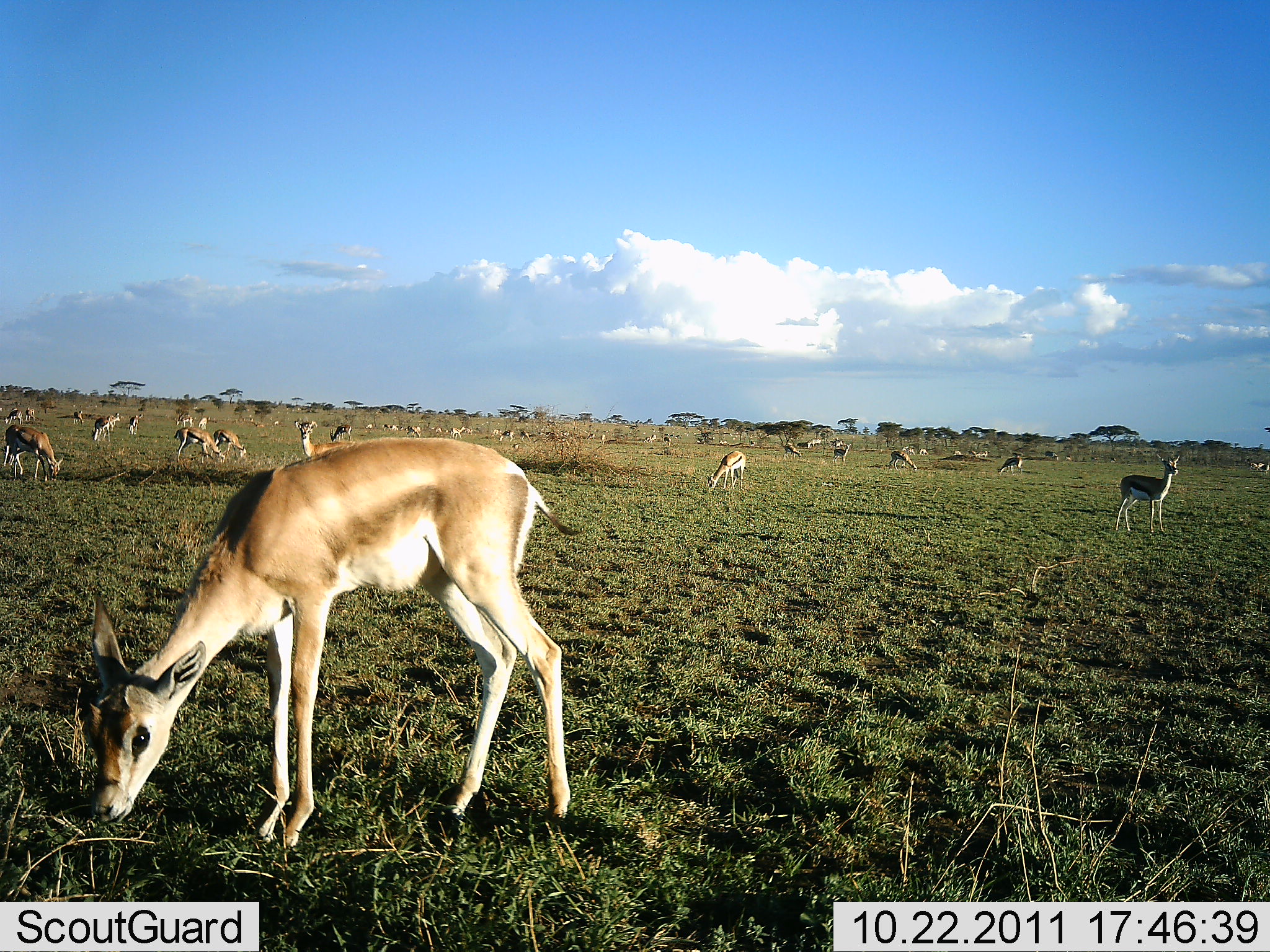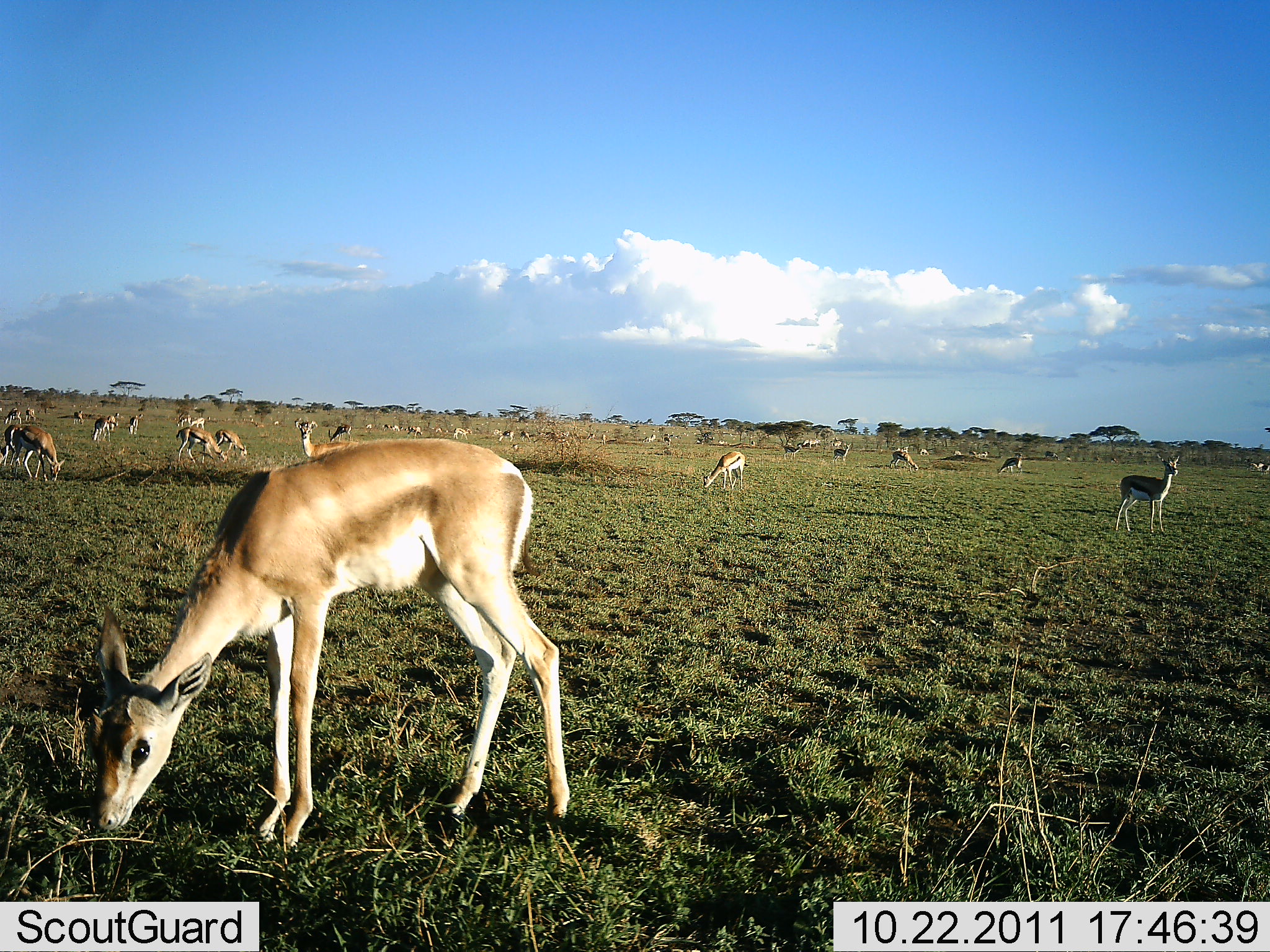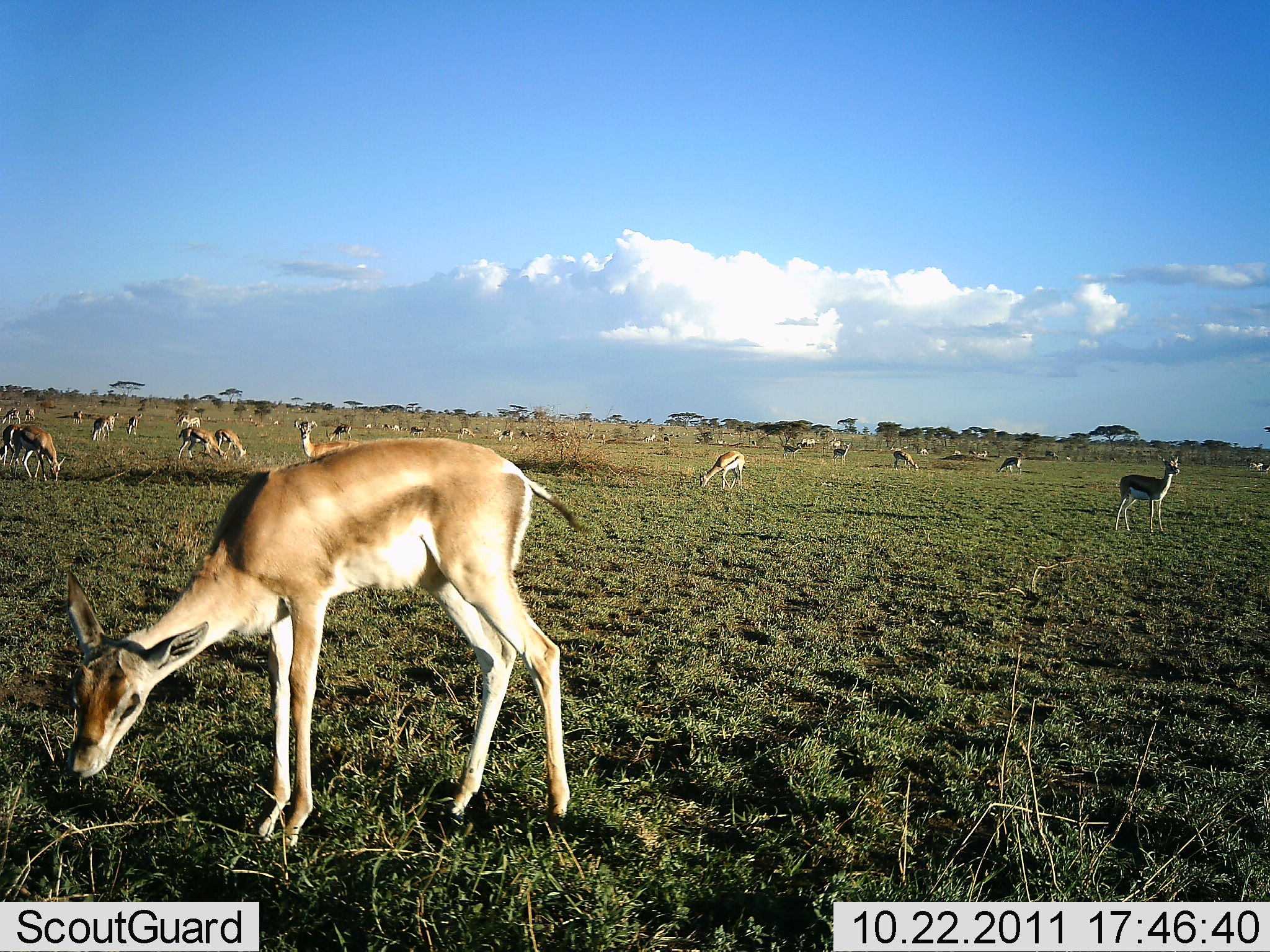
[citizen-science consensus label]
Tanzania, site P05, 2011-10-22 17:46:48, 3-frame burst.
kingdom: Animalia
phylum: Chordata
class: Mammalia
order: Artiodactyla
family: Bovidae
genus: Eudorcas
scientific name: Eudorcas thomsonii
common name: thomson's gazelle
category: gazellethomsons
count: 11-50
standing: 50%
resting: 8%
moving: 25%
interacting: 0%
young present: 33%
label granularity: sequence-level